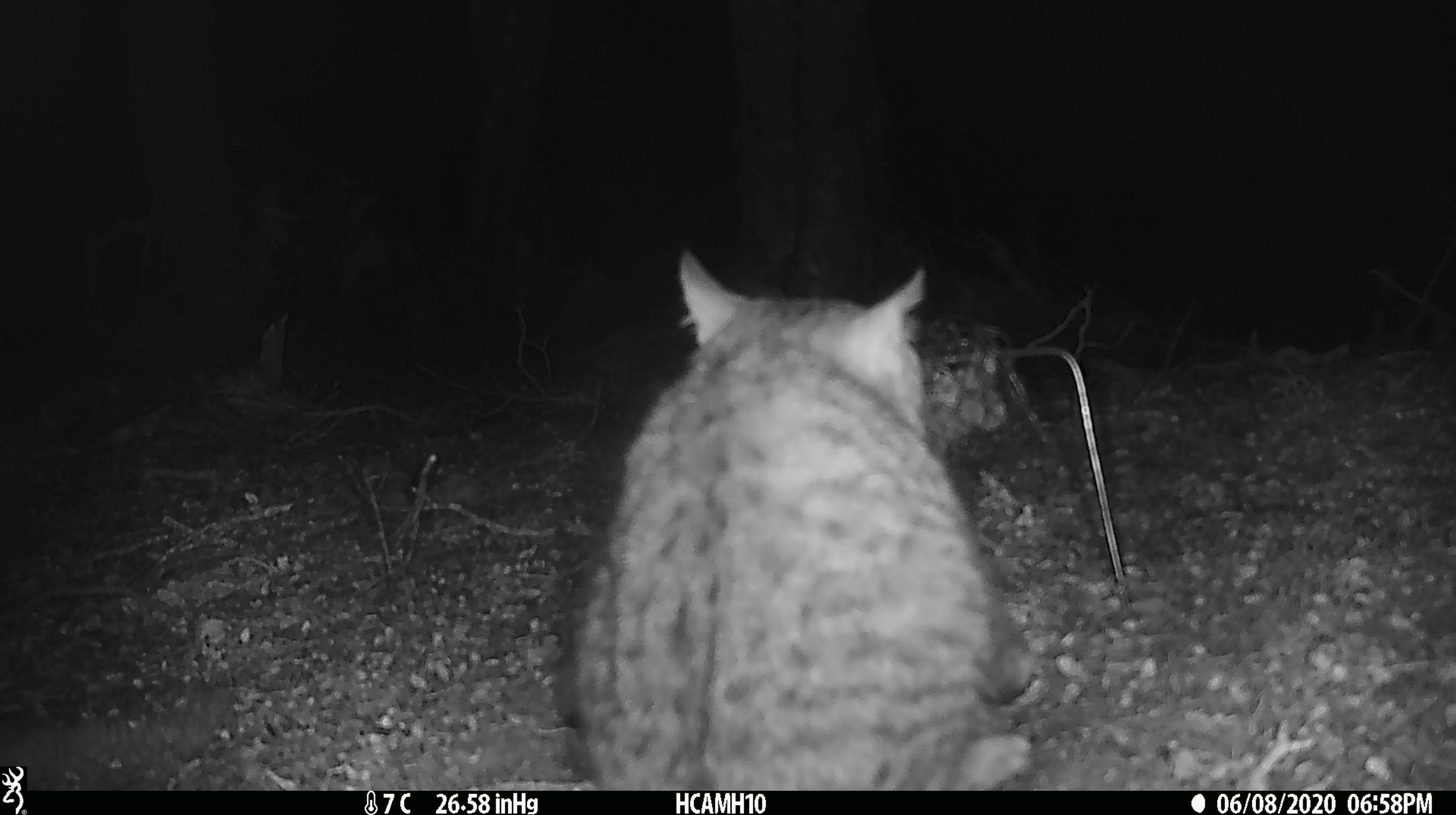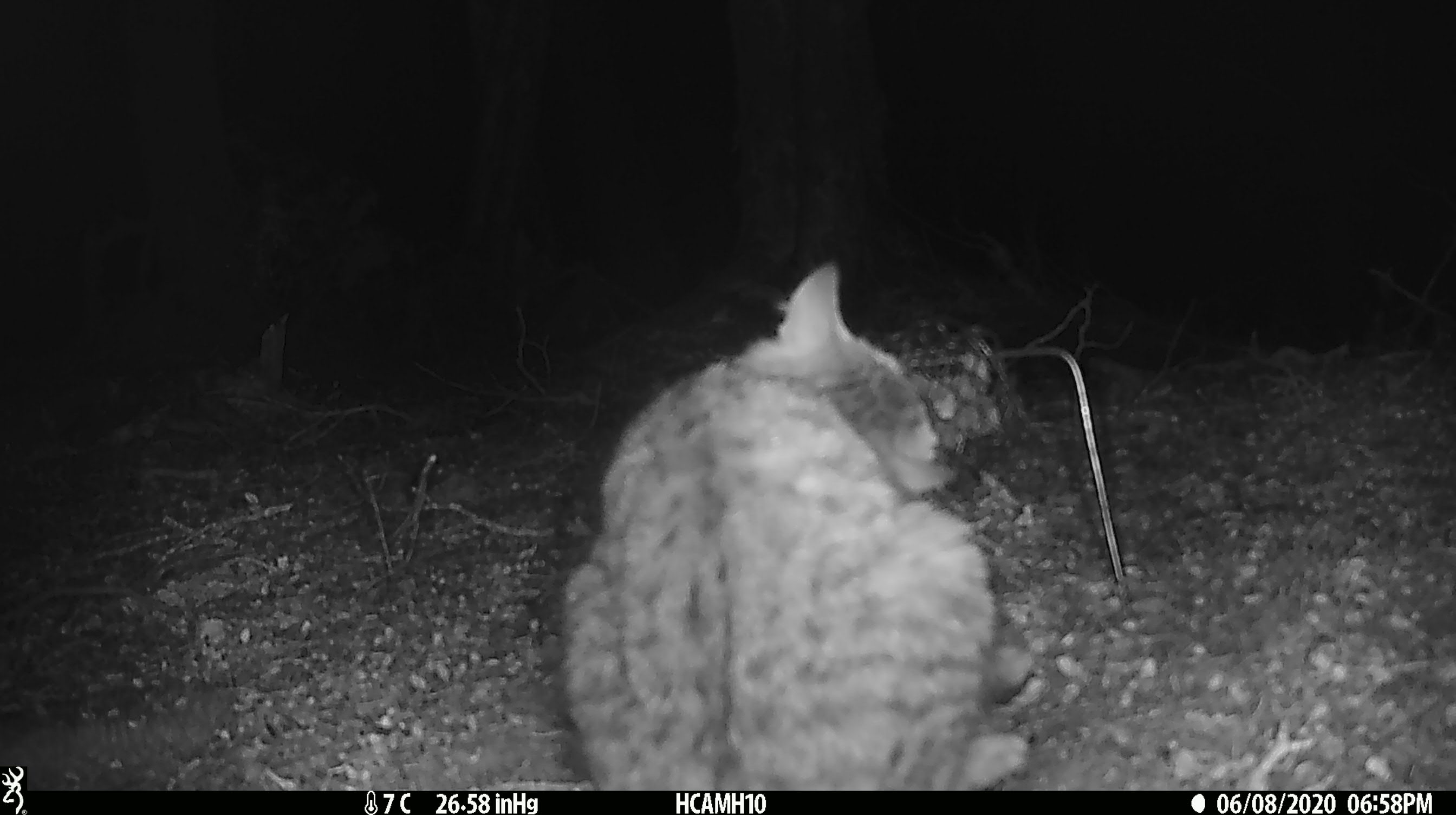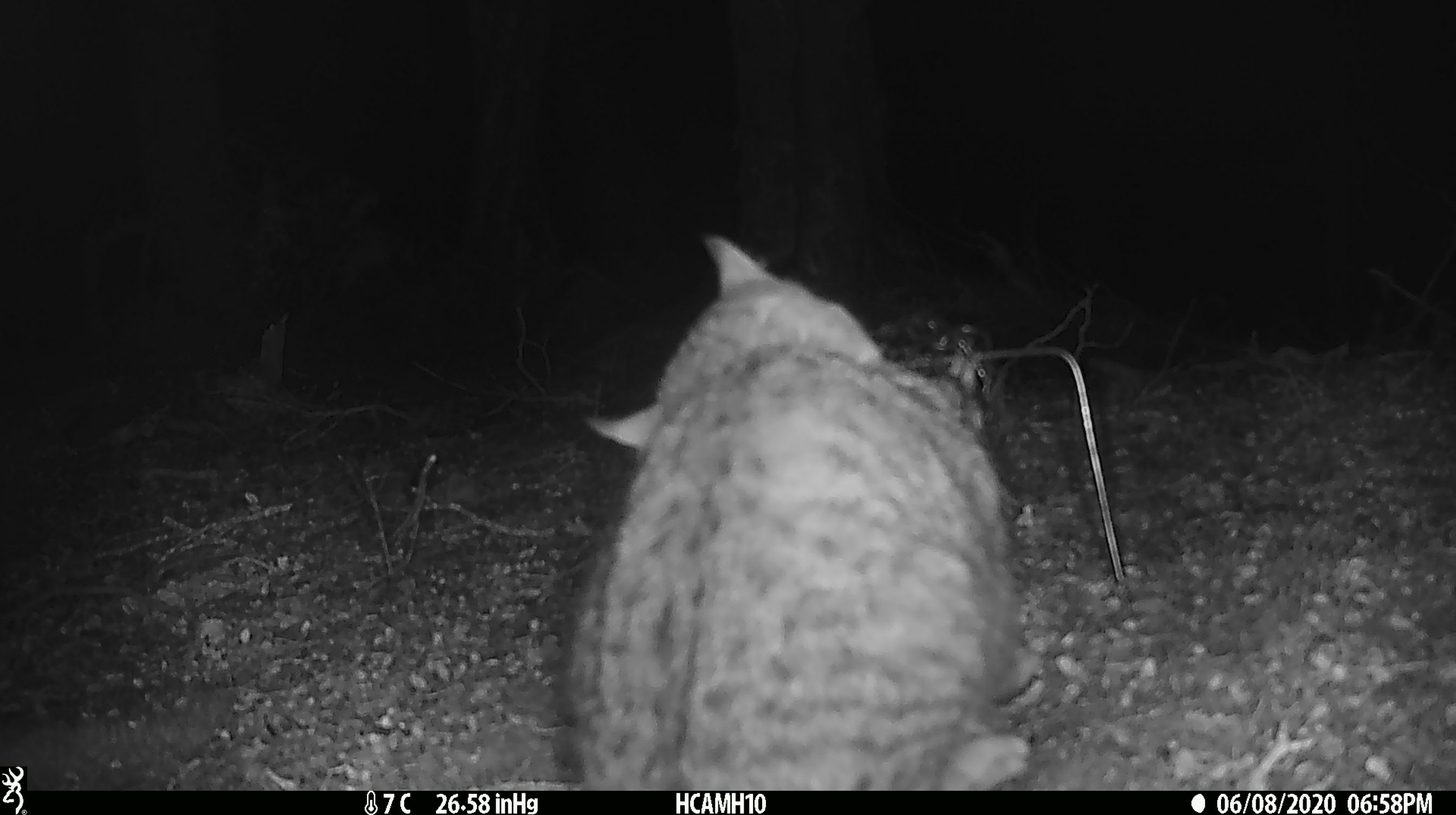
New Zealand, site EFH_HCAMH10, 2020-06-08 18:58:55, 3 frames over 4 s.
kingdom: Animalia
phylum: Chordata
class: Mammalia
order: Carnivora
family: Felidae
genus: Felis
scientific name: Felis catus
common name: domestic cat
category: cat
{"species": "cat (domestic cat) (Felis catus)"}